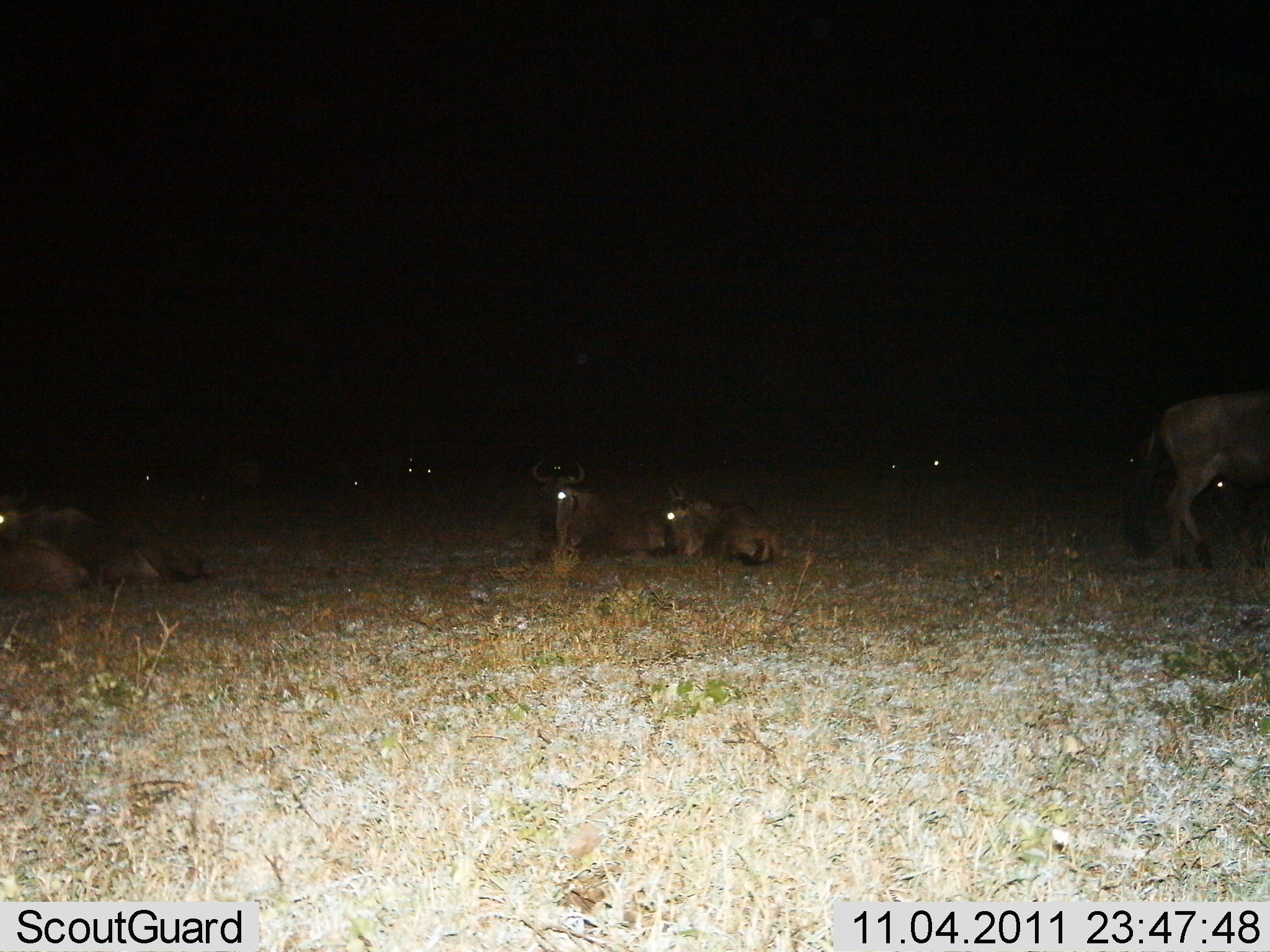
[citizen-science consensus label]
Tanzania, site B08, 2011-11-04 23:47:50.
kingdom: Animalia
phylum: Chordata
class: Mammalia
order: Artiodactyla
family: Bovidae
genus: Connochaetes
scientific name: Connochaetes taurinus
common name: blue wildebeest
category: wildebeest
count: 11-50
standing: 27%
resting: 100%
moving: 0%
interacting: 0%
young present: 27%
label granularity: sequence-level